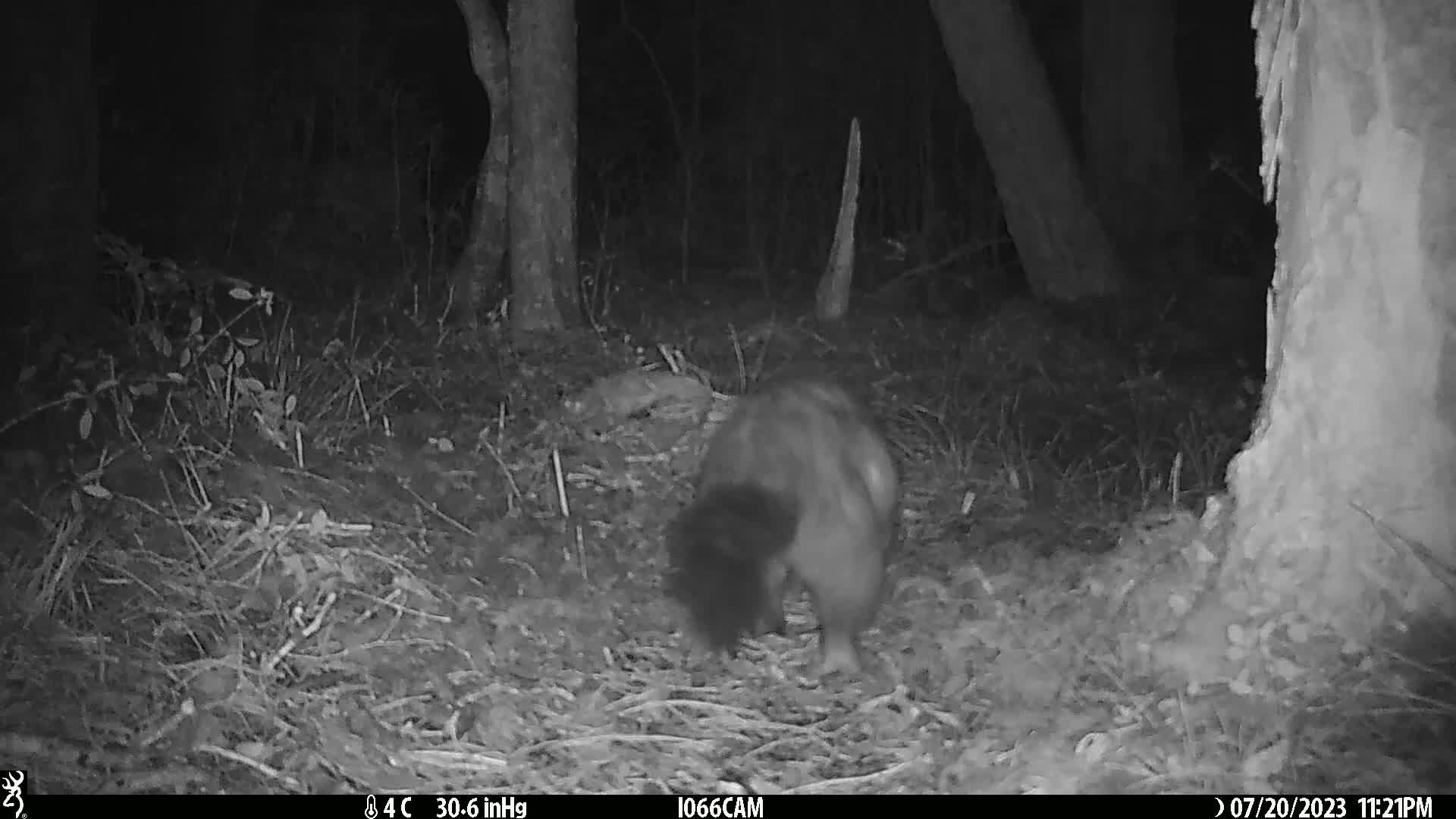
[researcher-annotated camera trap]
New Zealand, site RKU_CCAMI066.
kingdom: Animalia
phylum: Chordata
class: Mammalia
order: Diprotodontia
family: Phalangeridae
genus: Trichosurus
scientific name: Trichosurus vulpecula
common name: common brushtail possum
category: possum